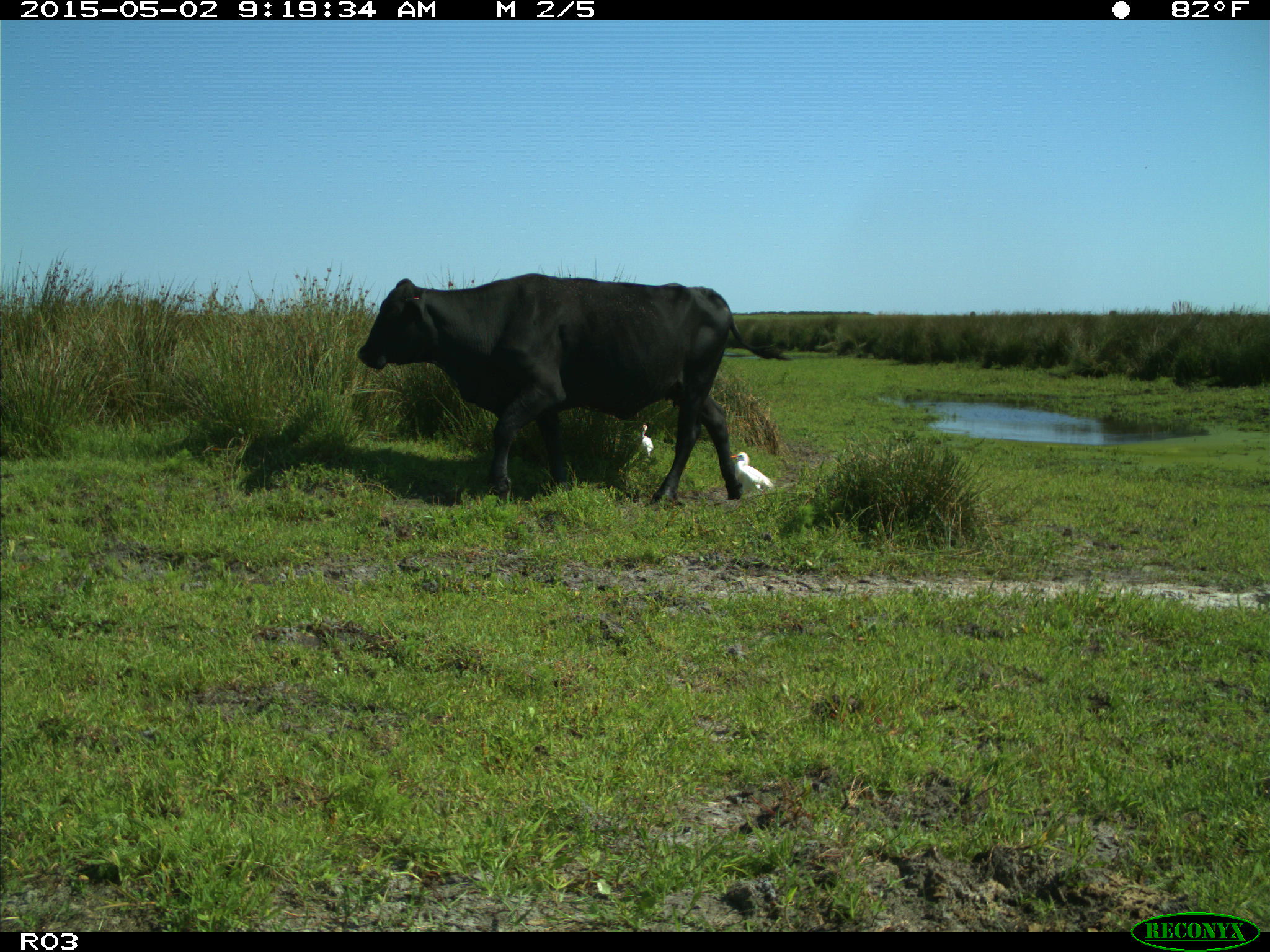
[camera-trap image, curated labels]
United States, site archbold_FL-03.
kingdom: Animalia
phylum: Chordata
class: Mammalia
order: Artiodactyla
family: Bovidae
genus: Bos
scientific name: Bos taurus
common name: domestic cow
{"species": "Bos taurus (domestic cow)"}